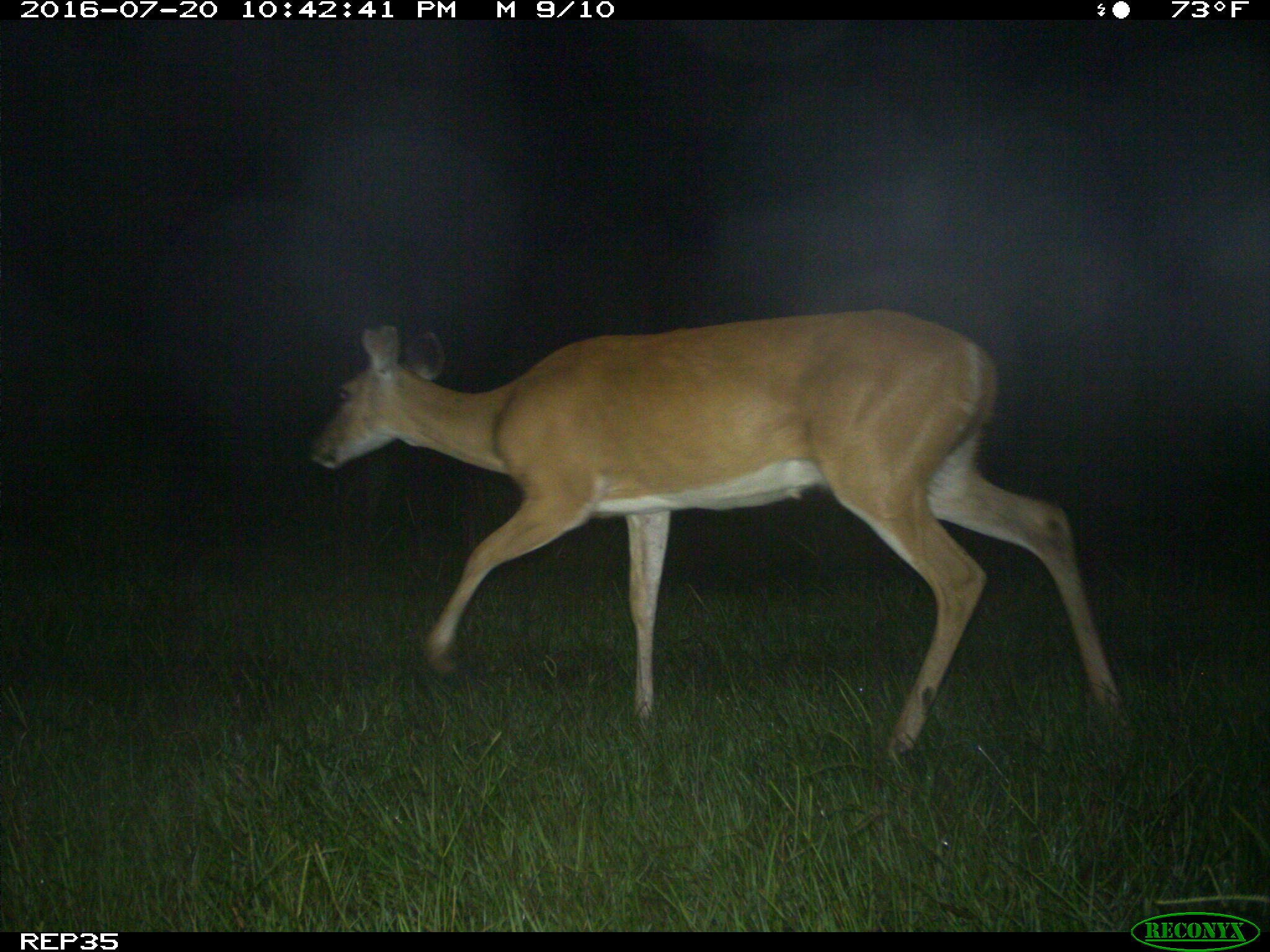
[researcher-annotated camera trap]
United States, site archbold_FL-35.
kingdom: Animalia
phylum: Chordata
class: Mammalia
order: Artiodactyla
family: Cervidae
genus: Odocoileus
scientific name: Odocoileus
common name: deer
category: unidentified deer